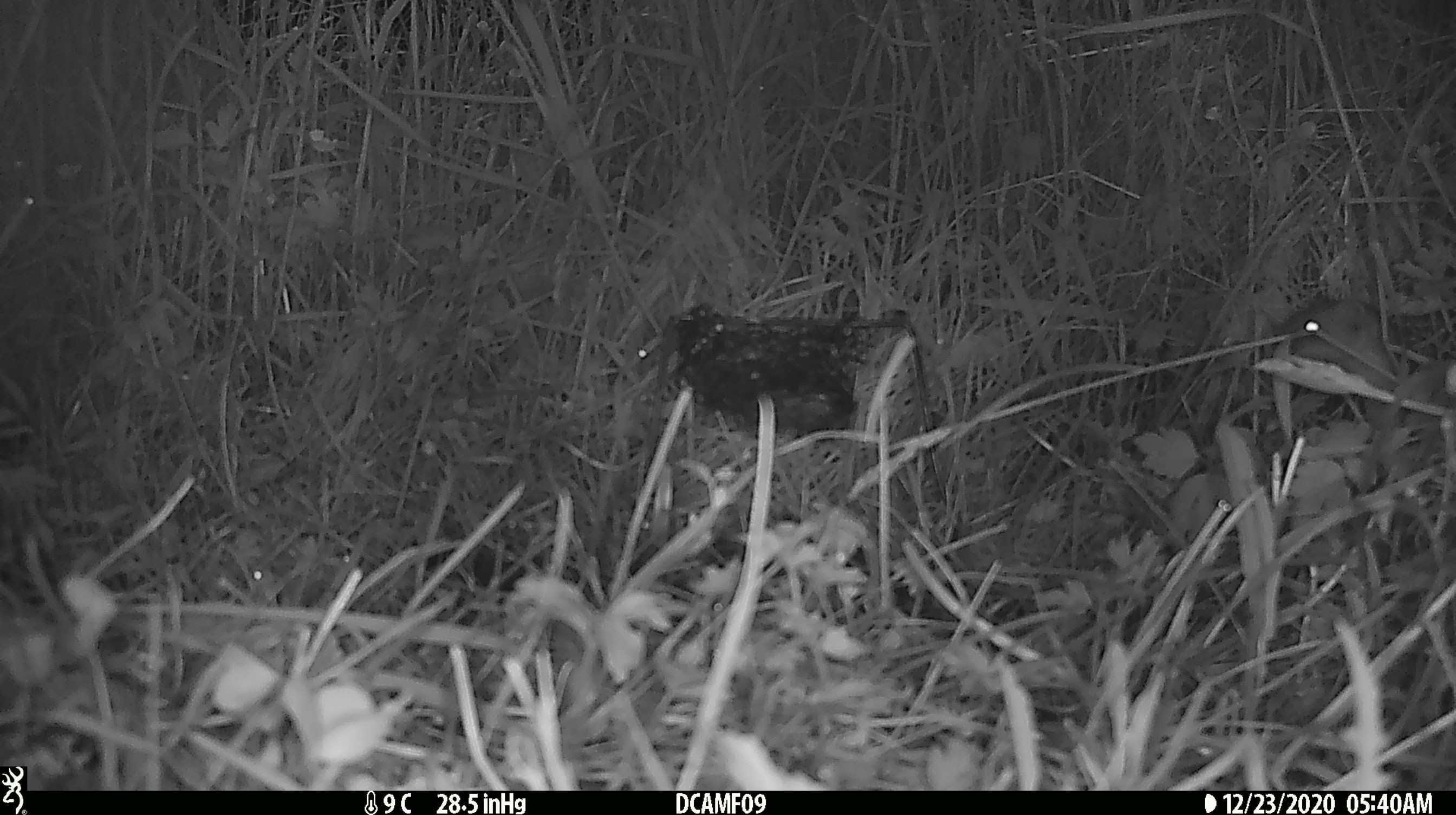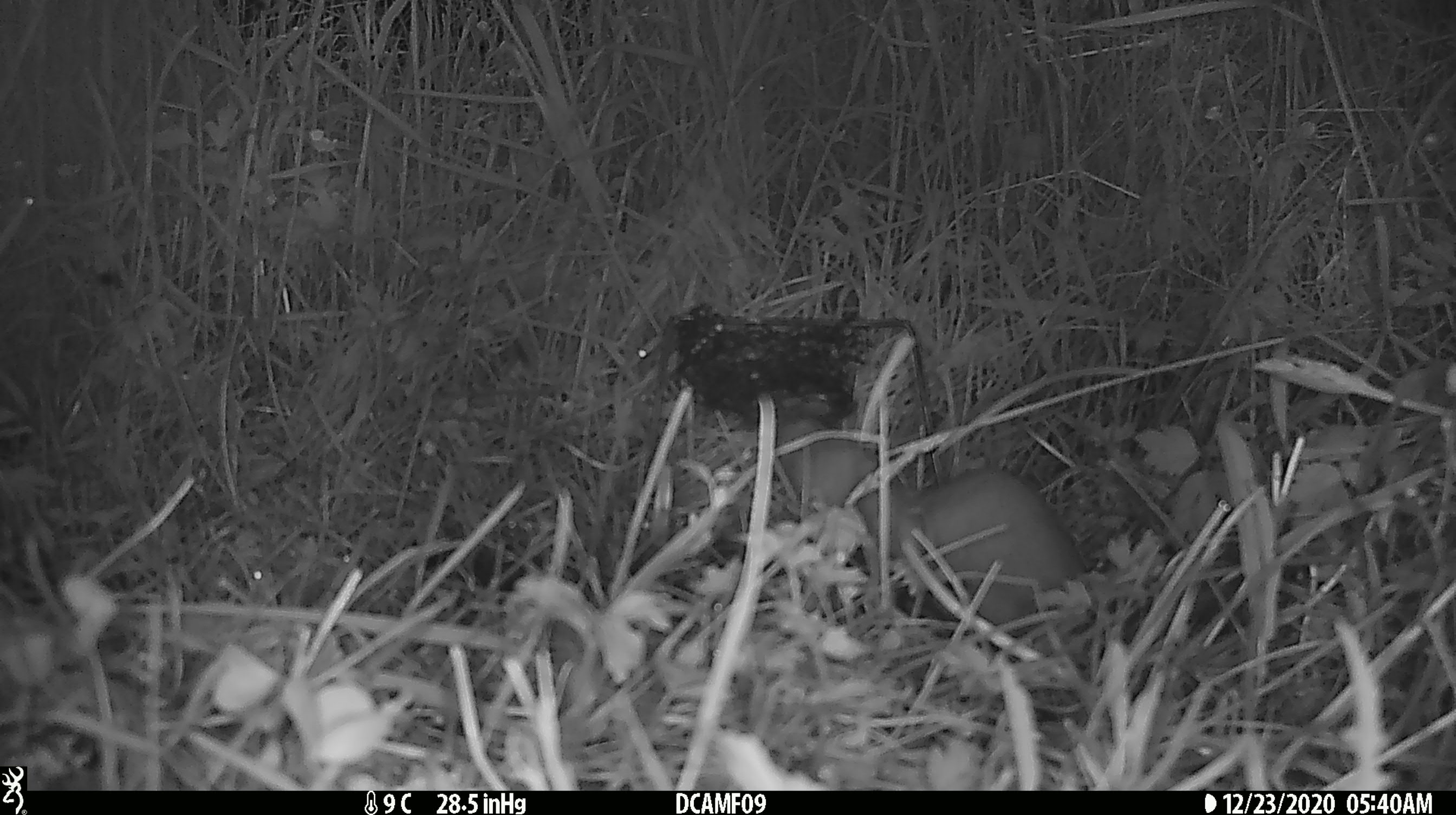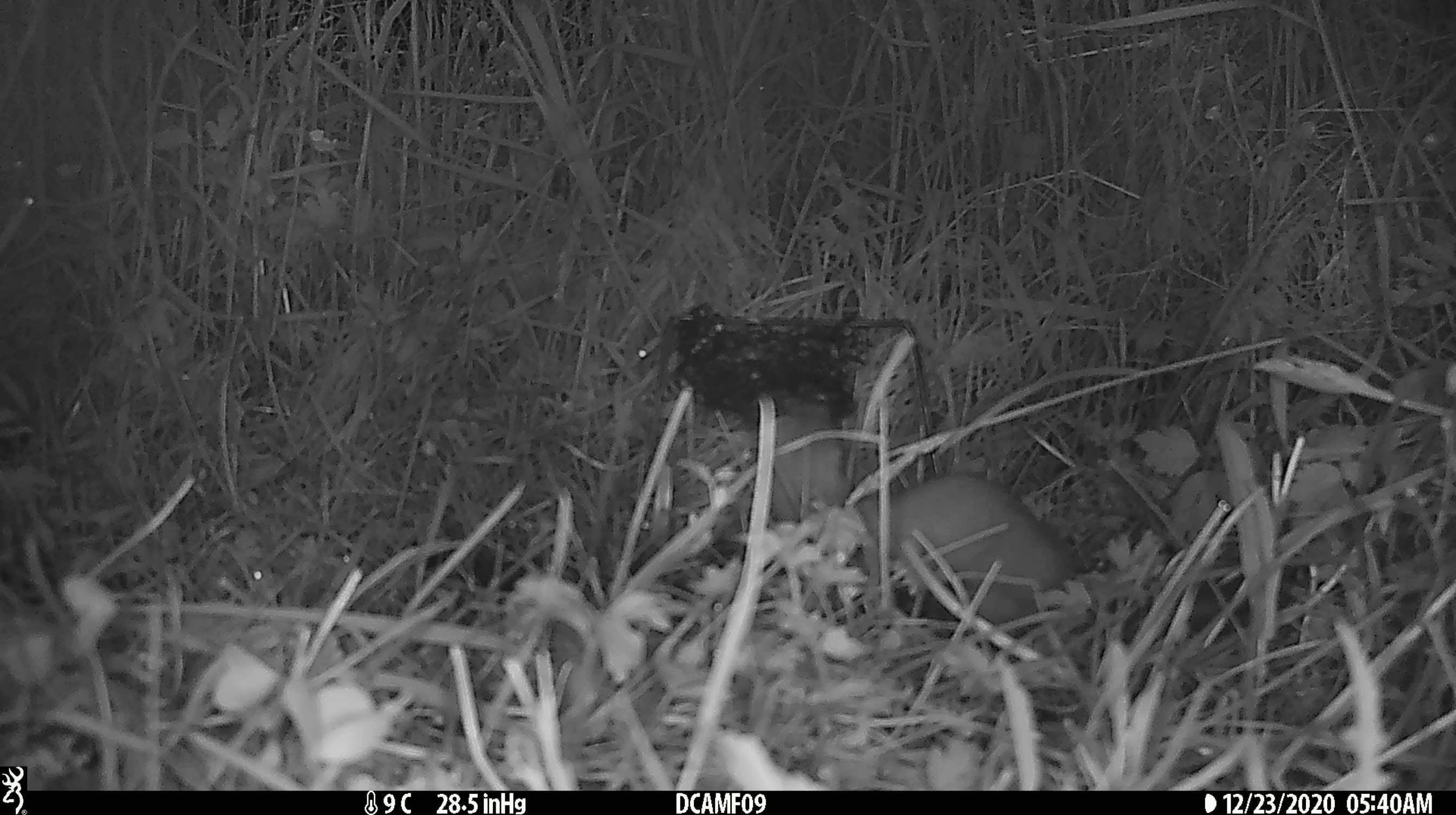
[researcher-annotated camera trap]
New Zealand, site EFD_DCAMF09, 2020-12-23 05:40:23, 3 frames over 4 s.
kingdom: Animalia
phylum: Chordata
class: Mammalia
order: Carnivora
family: Mustelidae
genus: Mustela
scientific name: Mustela erminea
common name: stoat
Stoat (Mustela erminea).